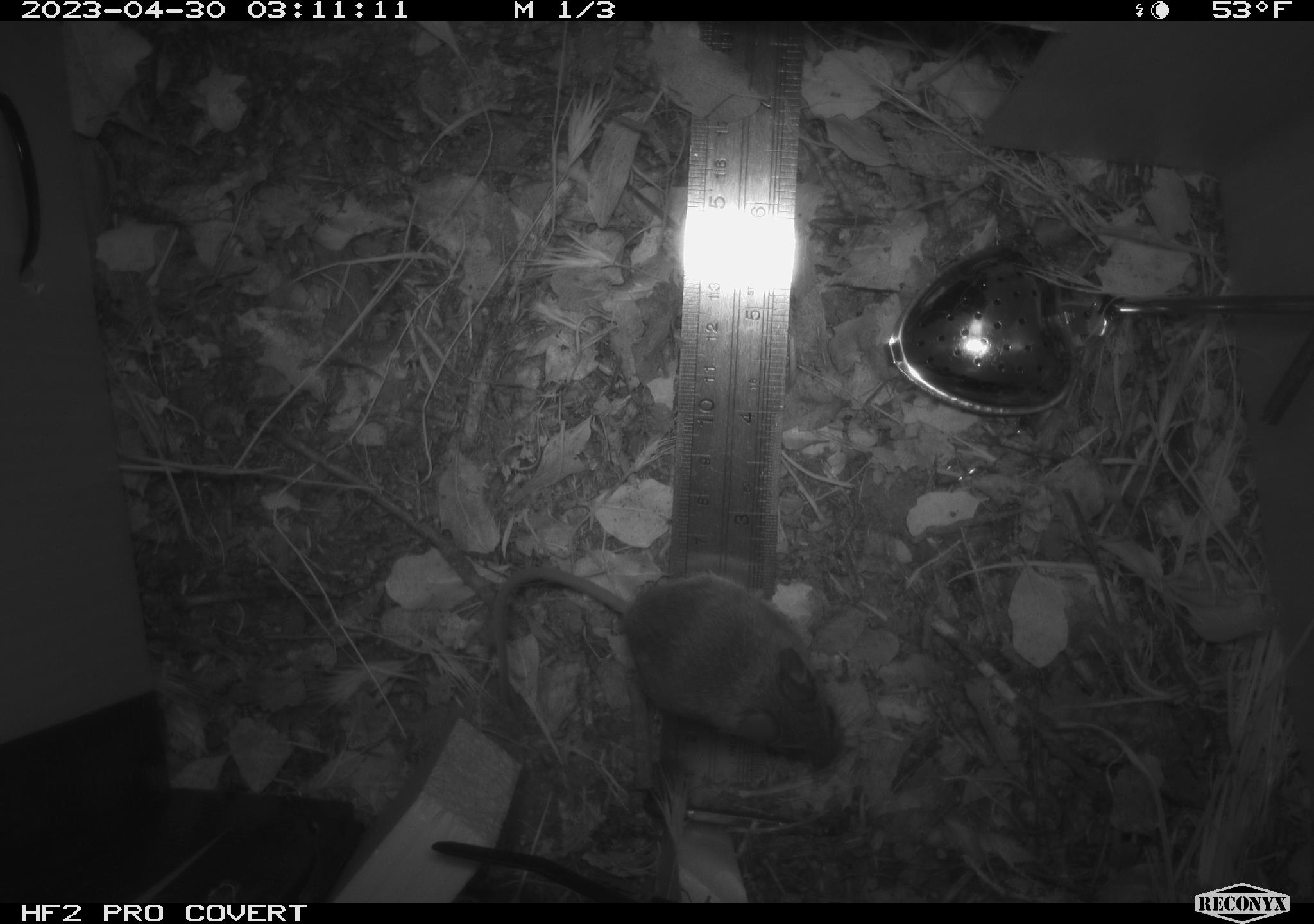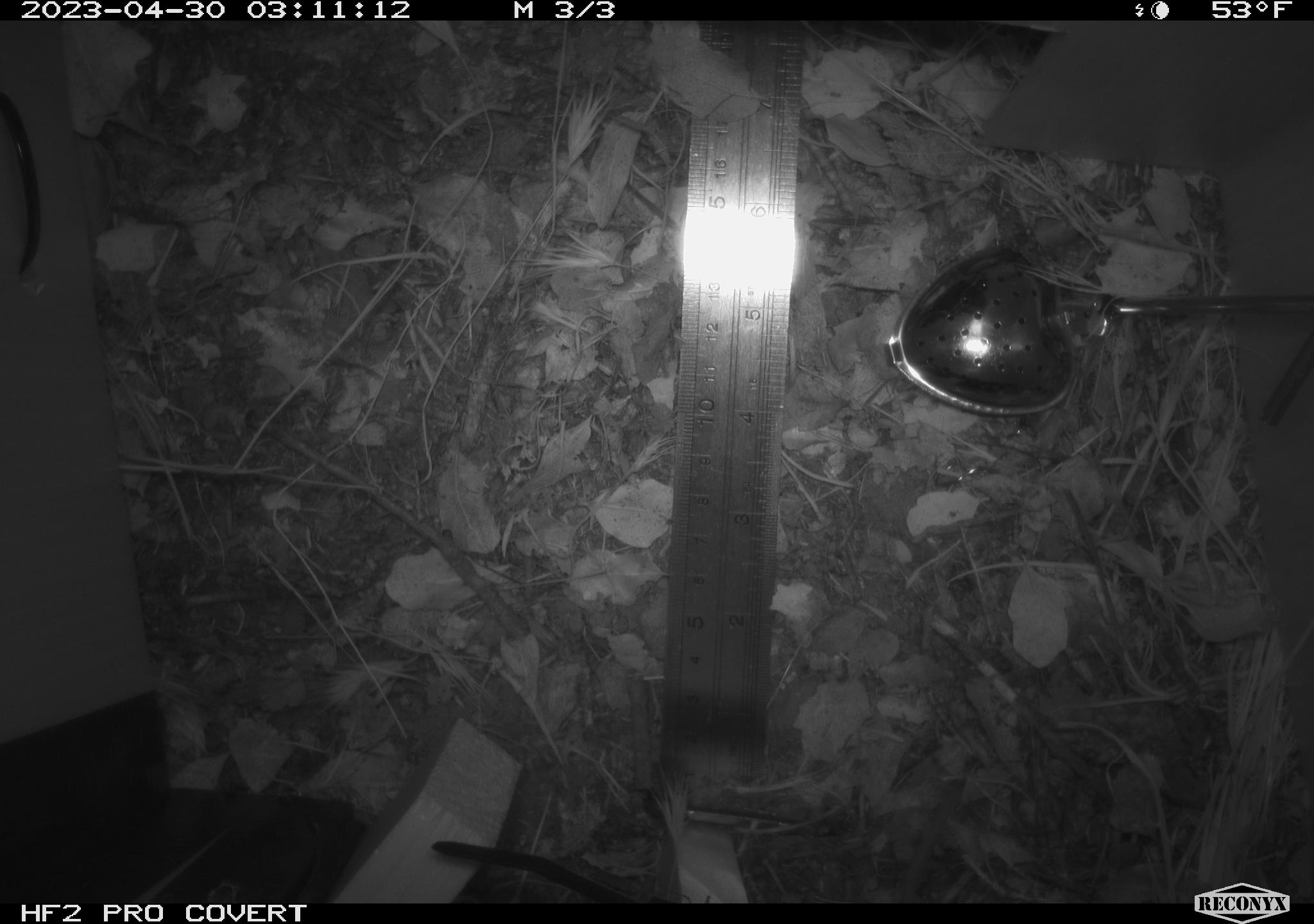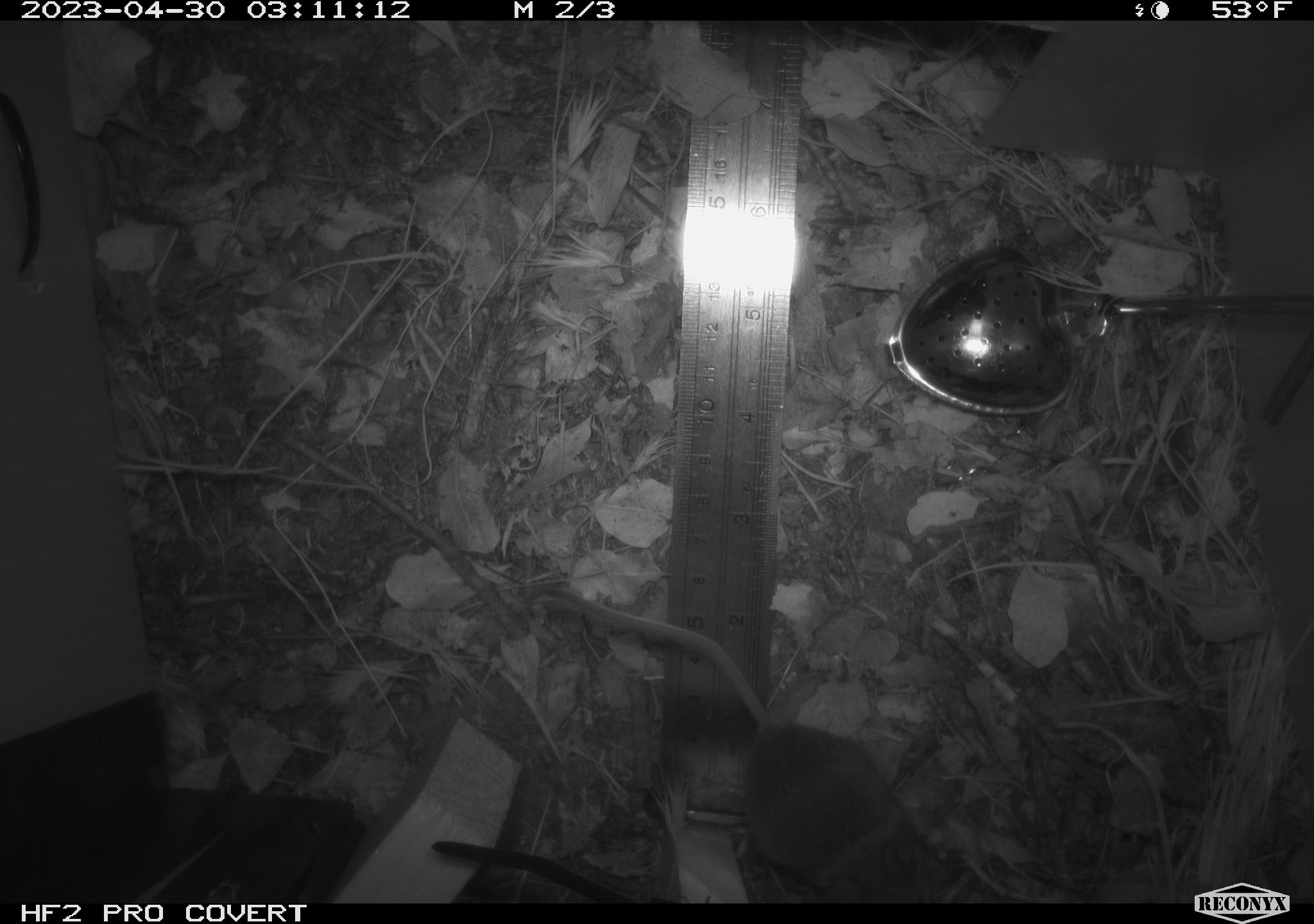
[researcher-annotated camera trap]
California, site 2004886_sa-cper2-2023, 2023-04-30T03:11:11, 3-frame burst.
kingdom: Animalia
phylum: Chordata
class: Mammalia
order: Rodentia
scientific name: Rodentia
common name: mouse species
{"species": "mouse species (Rodentia)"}